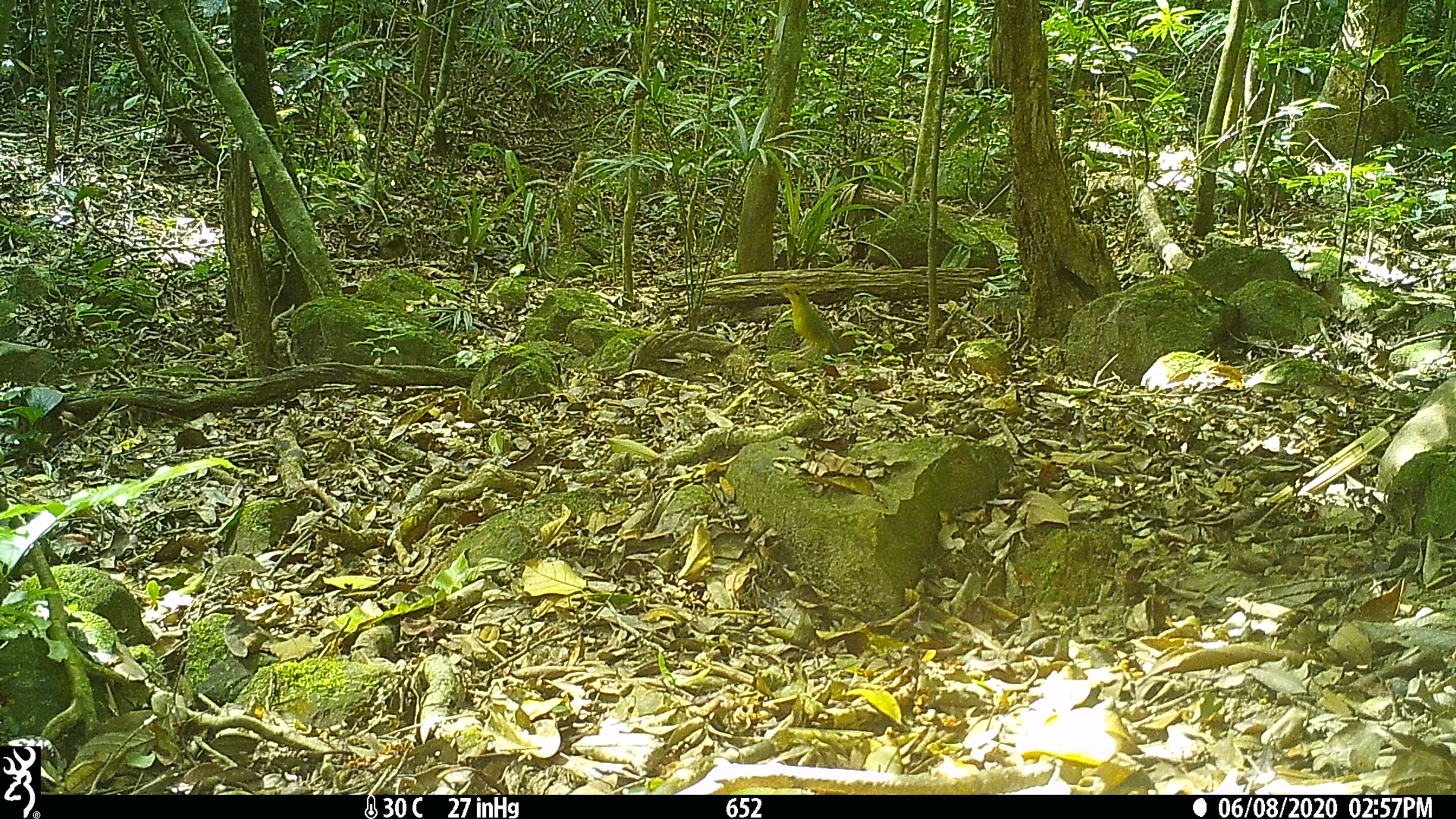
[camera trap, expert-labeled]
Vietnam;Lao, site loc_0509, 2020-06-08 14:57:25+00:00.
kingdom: Animalia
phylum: Chordata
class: Aves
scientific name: Aves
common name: bird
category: unidentified bird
Unidentified bird (bird) (Aves). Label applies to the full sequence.